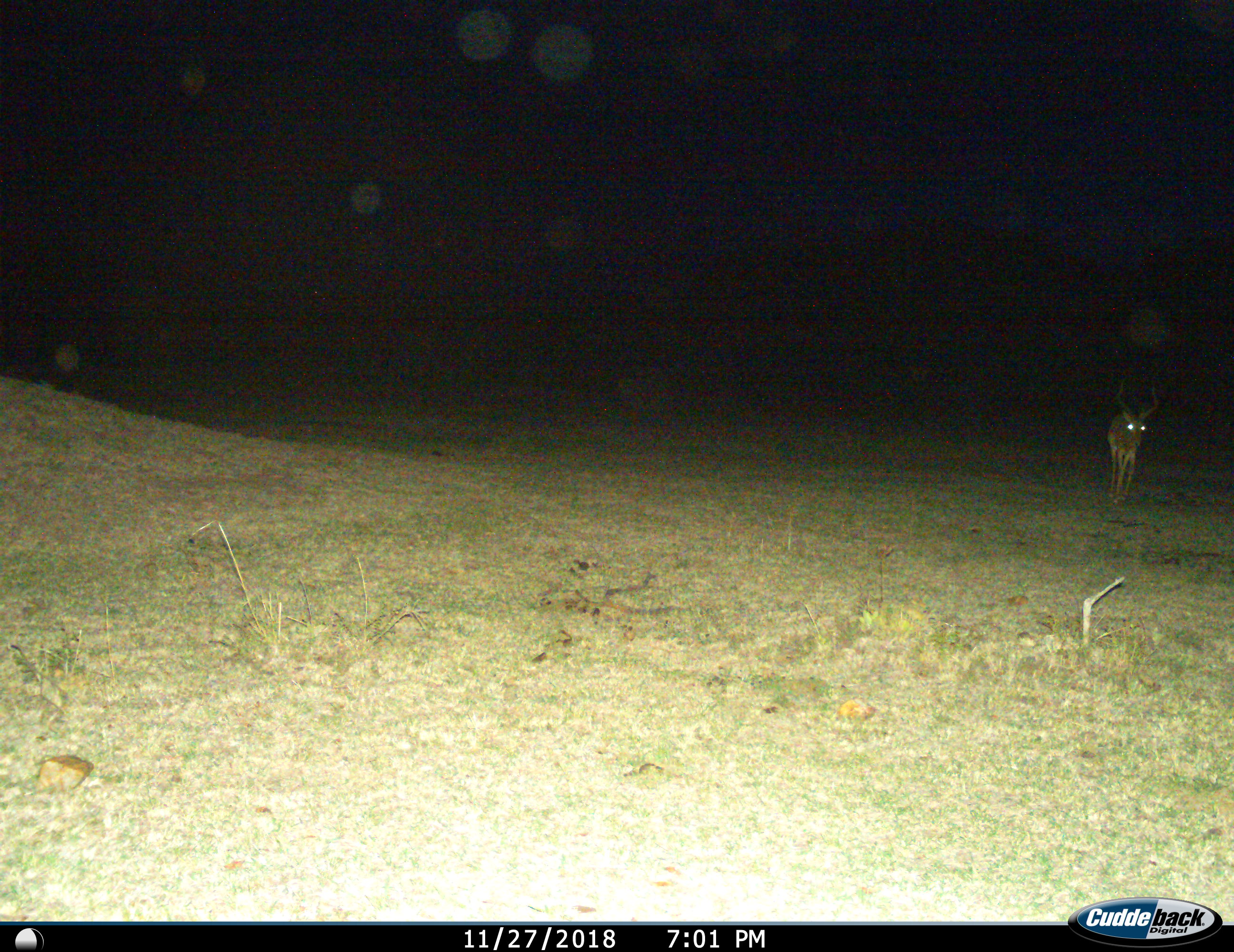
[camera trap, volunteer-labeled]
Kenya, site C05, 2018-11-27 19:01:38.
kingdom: Animalia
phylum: Chordata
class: Mammalia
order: Artiodactyla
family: Bovidae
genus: Aepyceros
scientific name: Aepyceros melampus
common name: impala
Impala (Aepyceros melampus), count 1. Behavior (volunteer vote fractions): standing 25%, resting 0%, moving 75%, interacting 0%. Young present (vote fraction): 0%. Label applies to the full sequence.